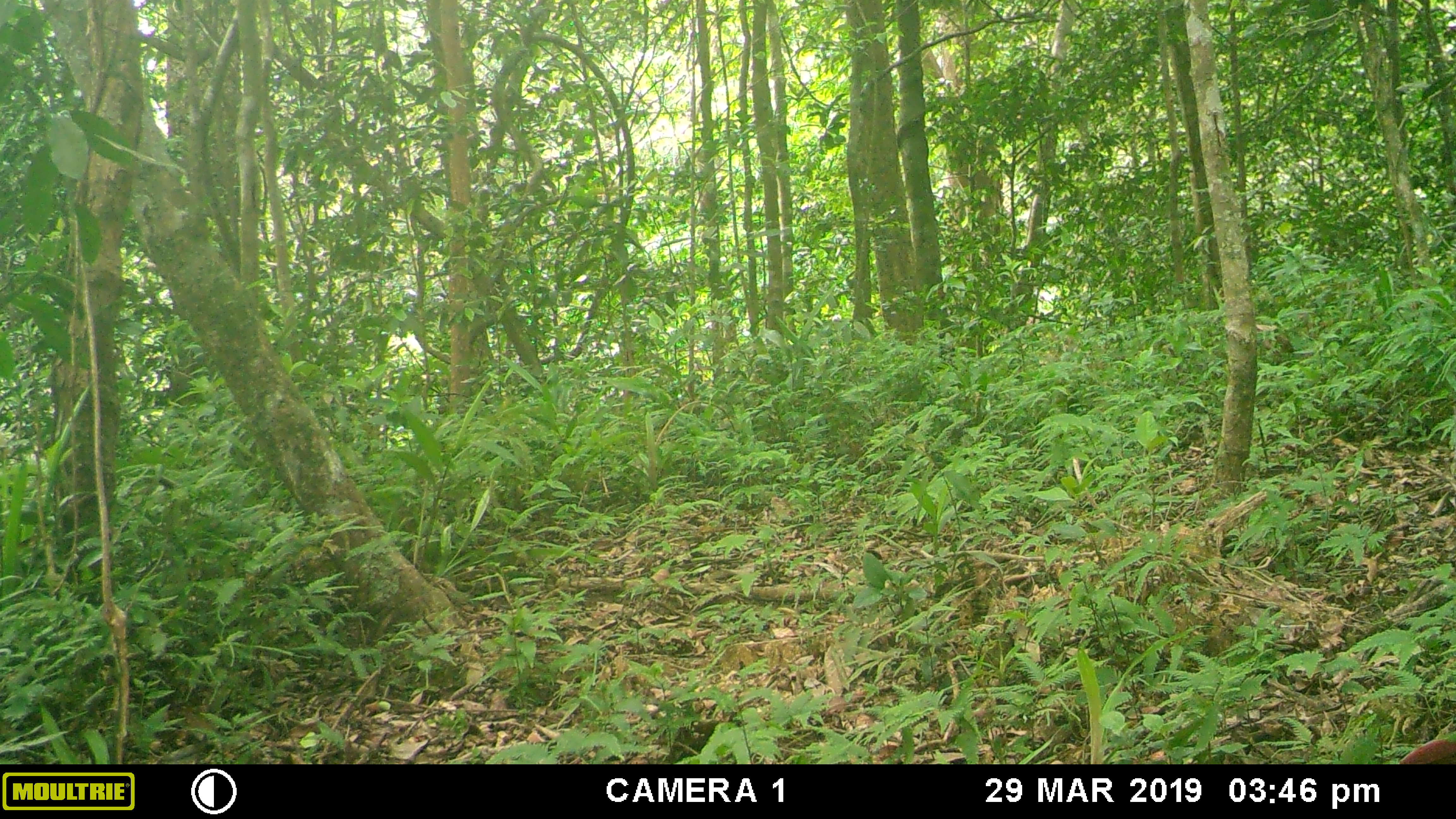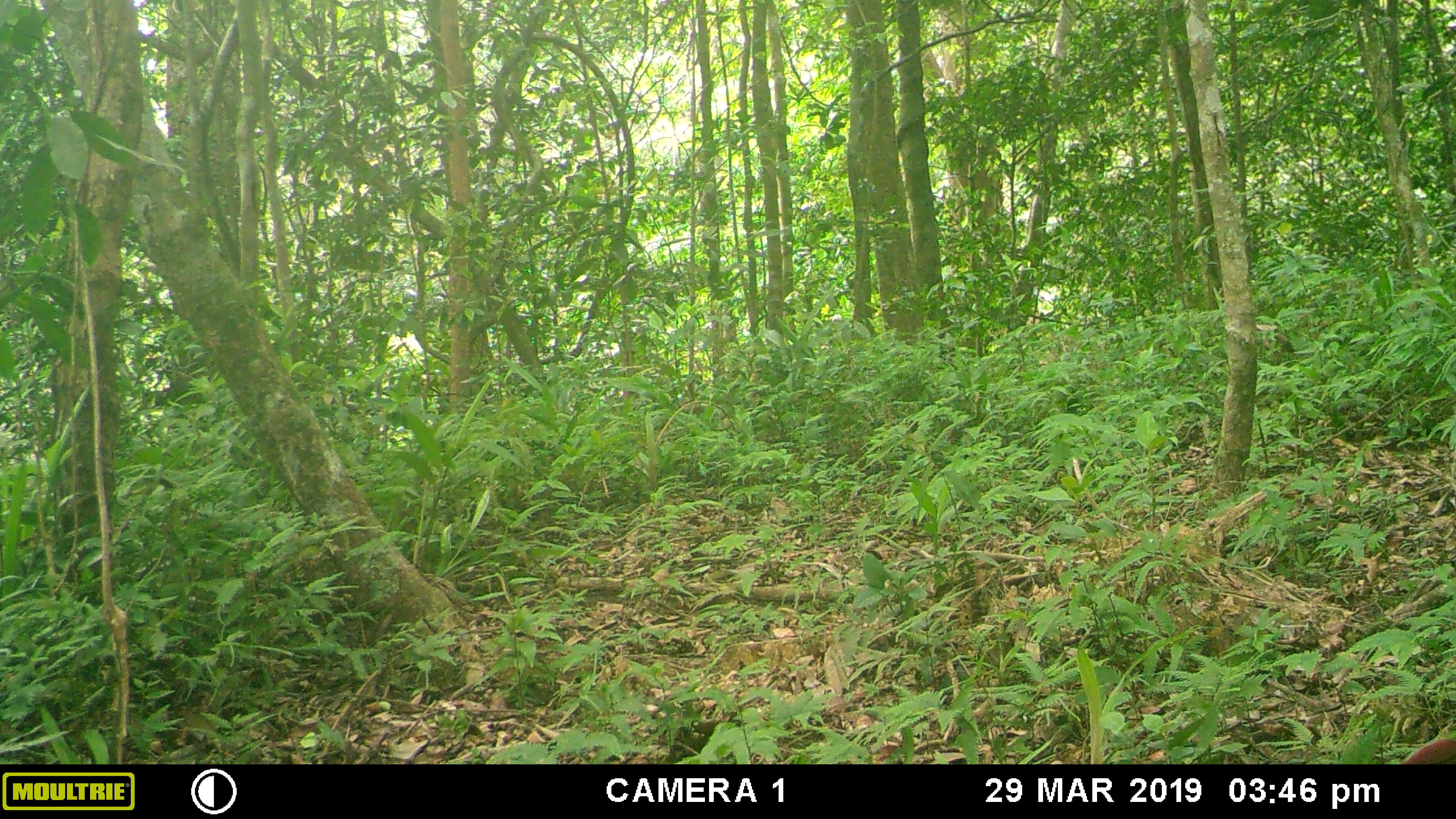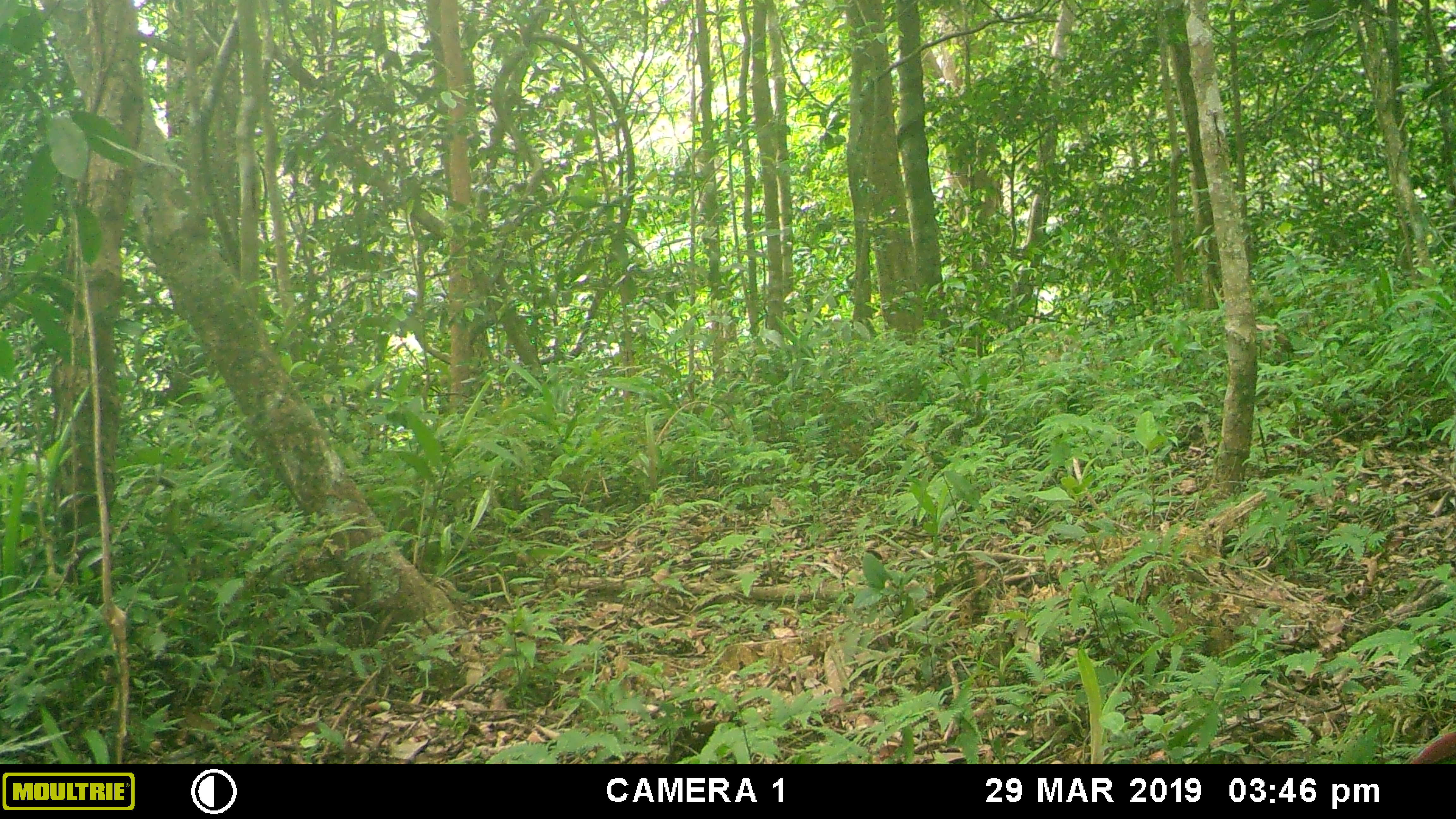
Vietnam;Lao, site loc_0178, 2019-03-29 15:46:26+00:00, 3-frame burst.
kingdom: Animalia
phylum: Chordata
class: Mammalia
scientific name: Mammalia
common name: mammal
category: unidentified small mammal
Unidentified small mammal (mammal) (Mammalia). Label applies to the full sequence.